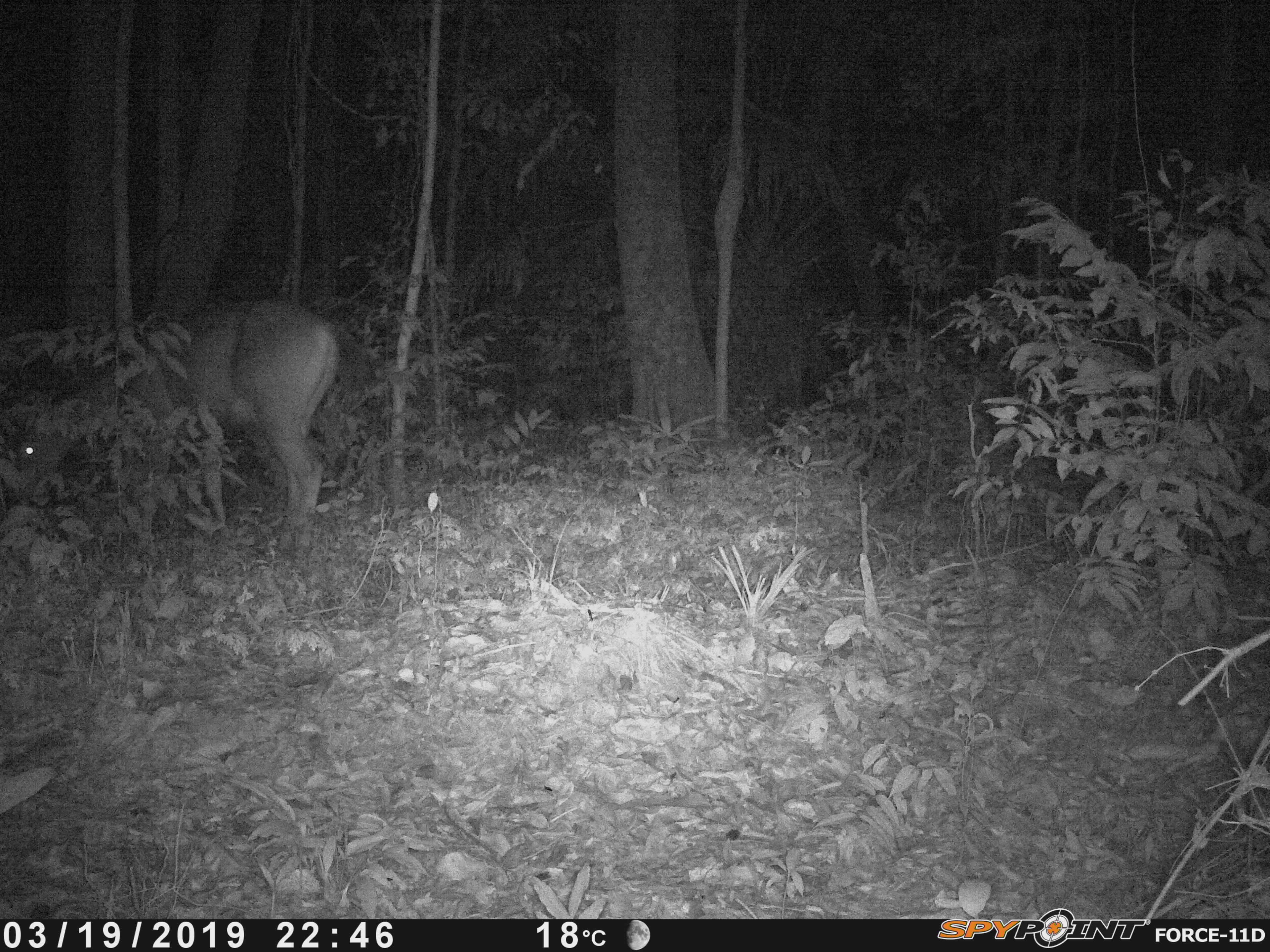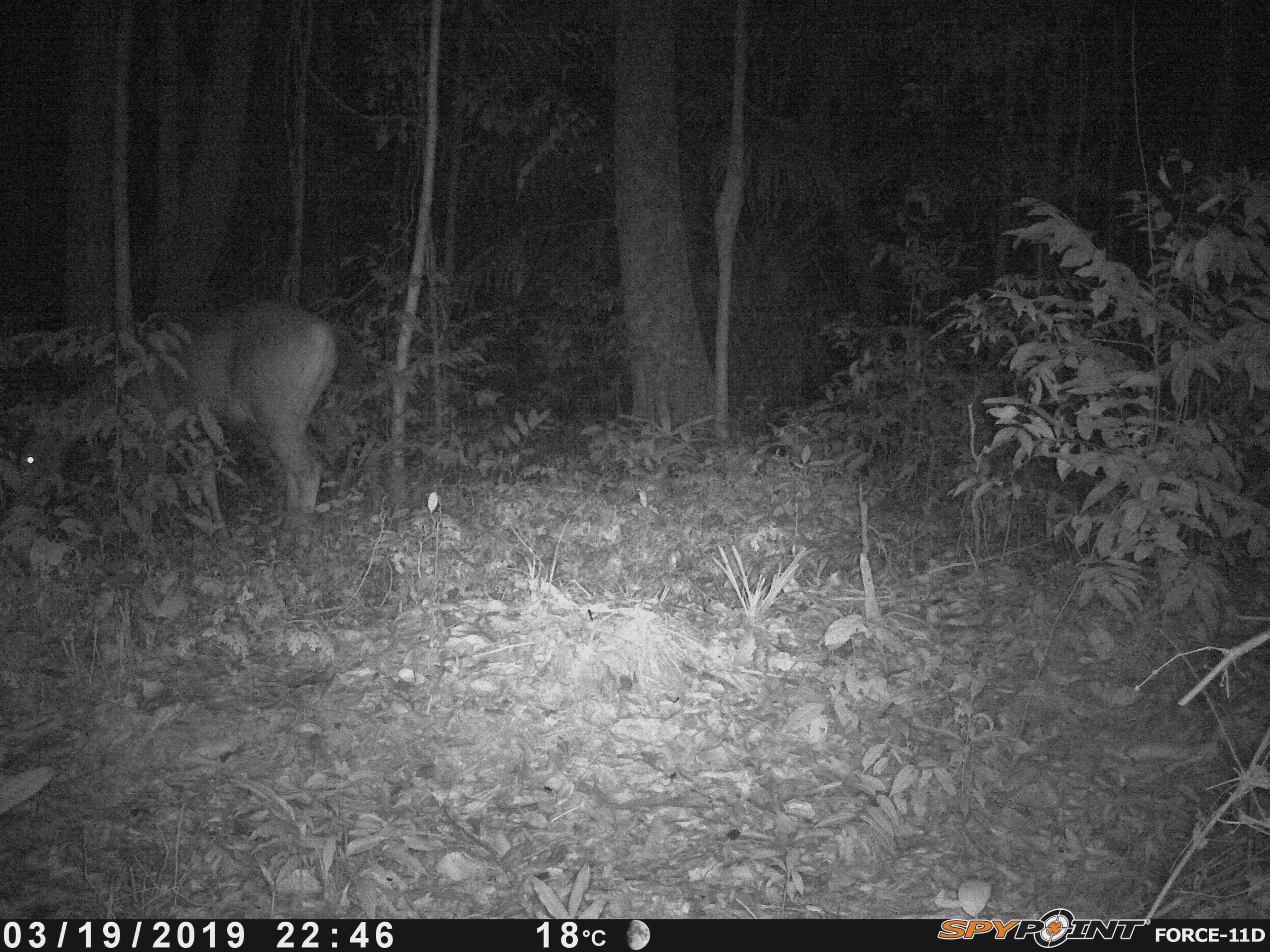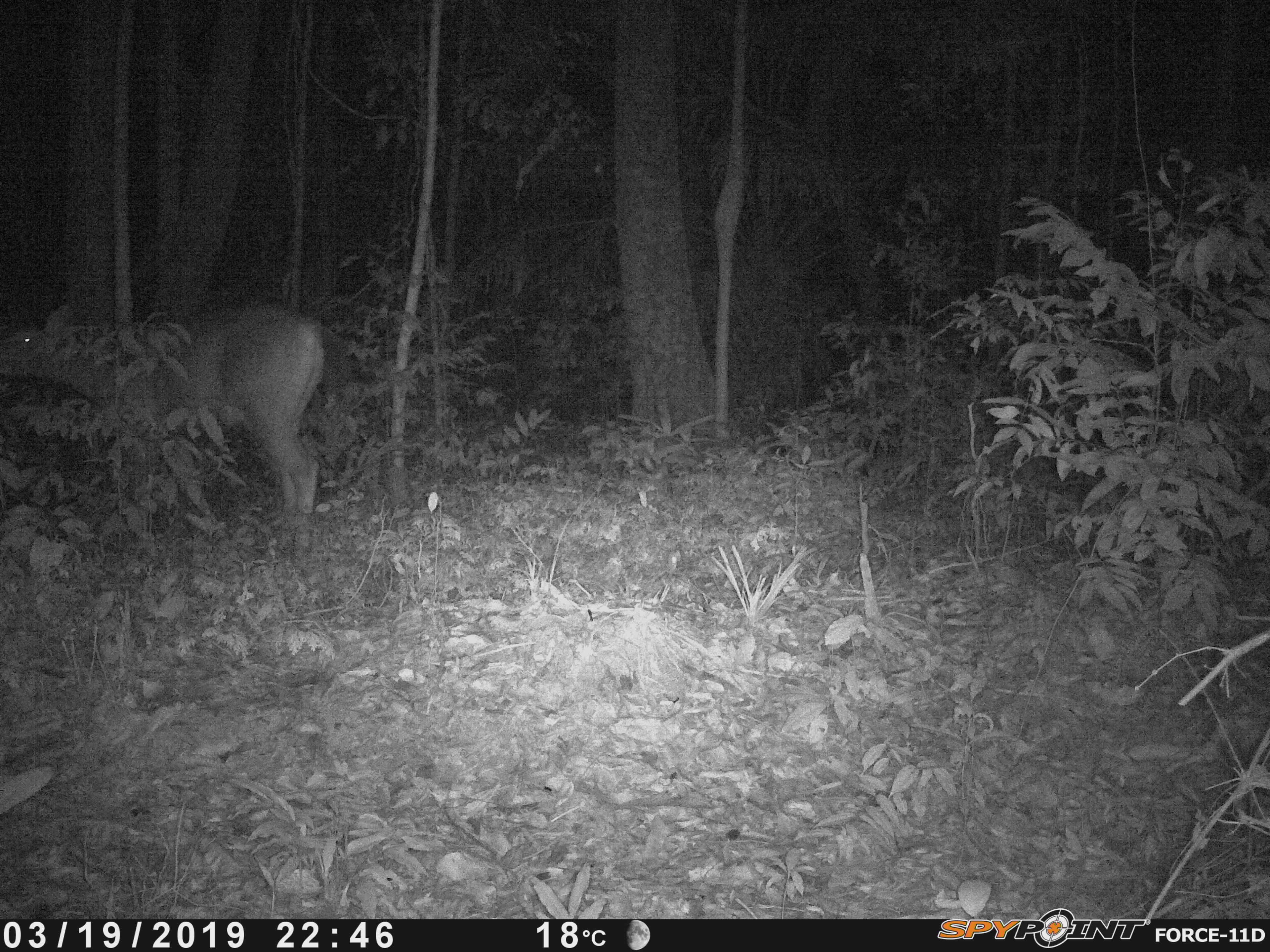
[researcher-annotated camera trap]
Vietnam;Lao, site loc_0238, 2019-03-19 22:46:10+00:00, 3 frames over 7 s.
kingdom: Animalia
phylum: Chordata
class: Mammalia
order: Artiodactyla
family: Cervidae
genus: Rusa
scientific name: Rusa unicolor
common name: sambar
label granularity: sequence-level